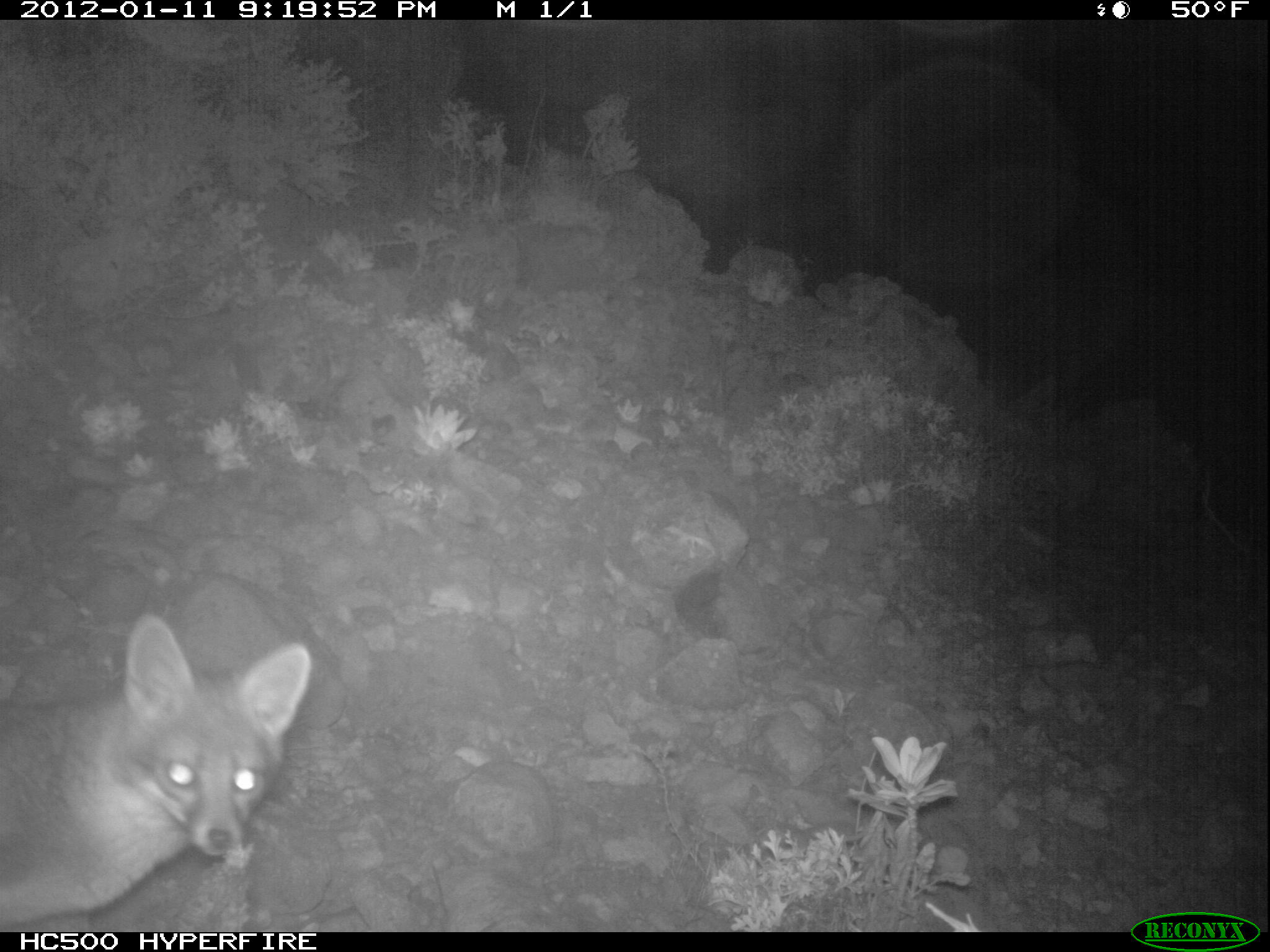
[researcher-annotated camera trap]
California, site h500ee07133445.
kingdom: Animalia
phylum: Chordata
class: Mammalia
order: Carnivora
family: Canidae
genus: Urocyon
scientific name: Urocyon littoralis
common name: island fox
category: fox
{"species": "fox (island fox) (Urocyon littoralis)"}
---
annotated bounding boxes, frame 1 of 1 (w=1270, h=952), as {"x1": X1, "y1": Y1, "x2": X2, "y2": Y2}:
fox: {"x1": 0, "y1": 613, "x2": 311, "y2": 923}